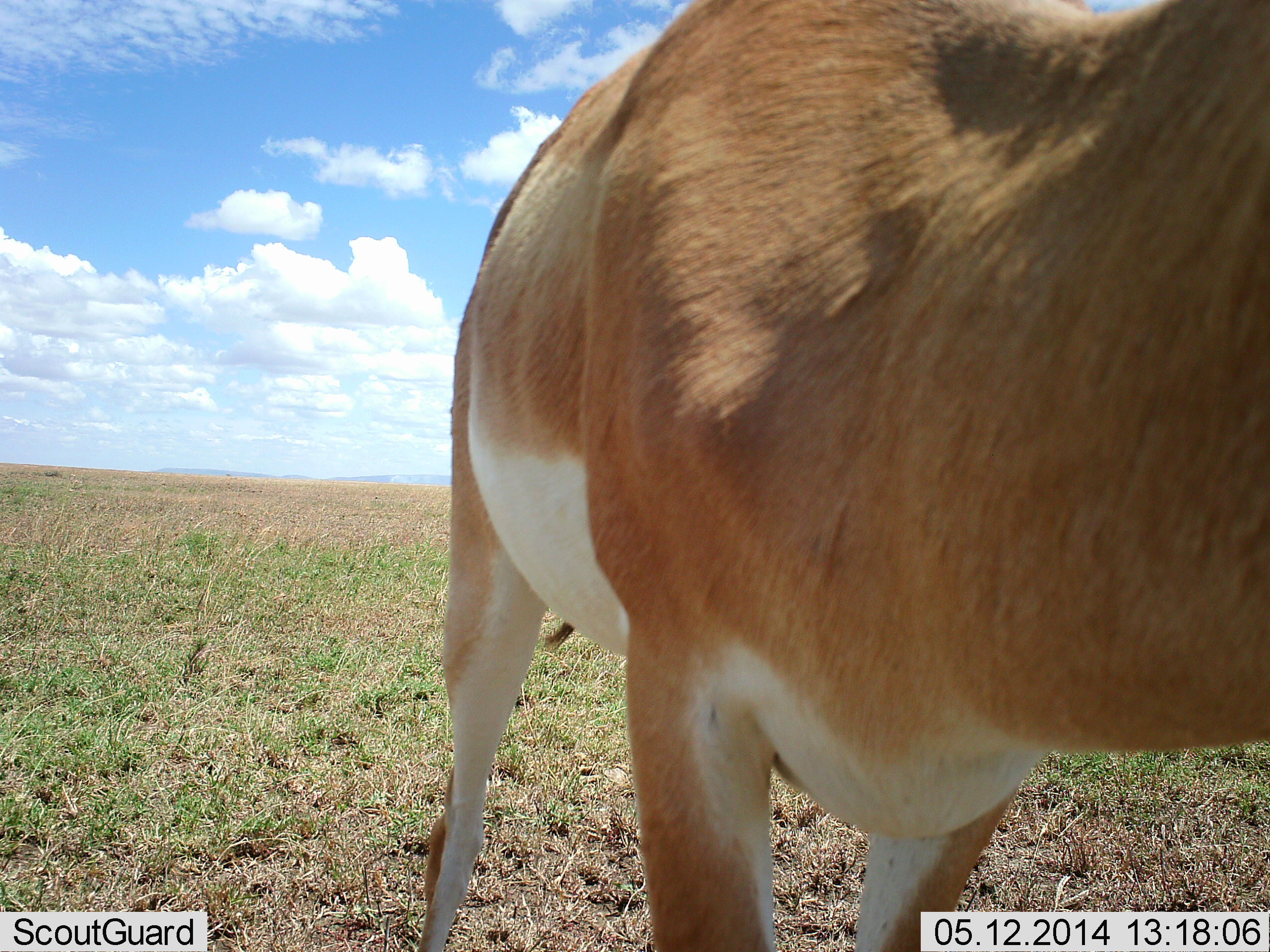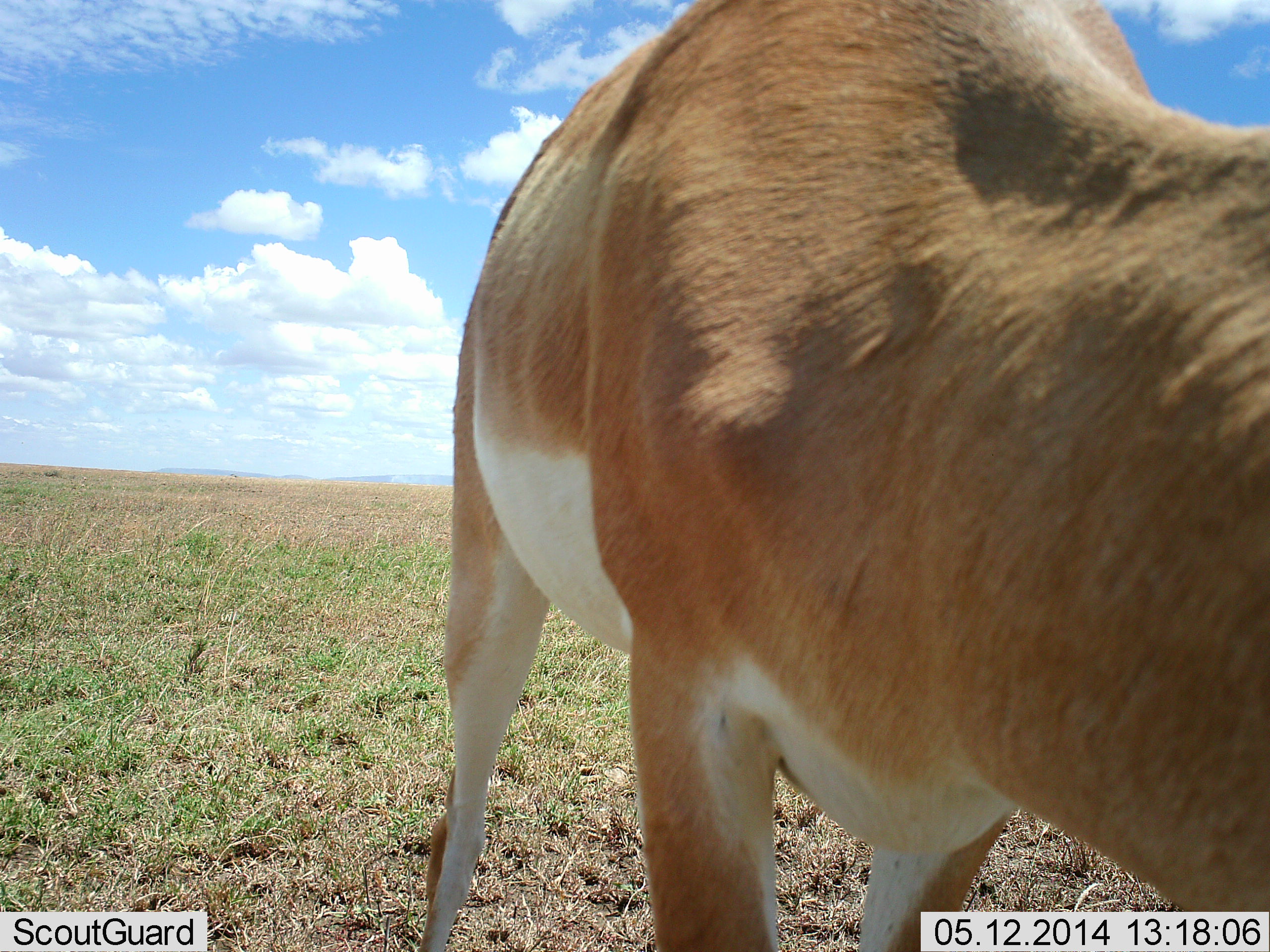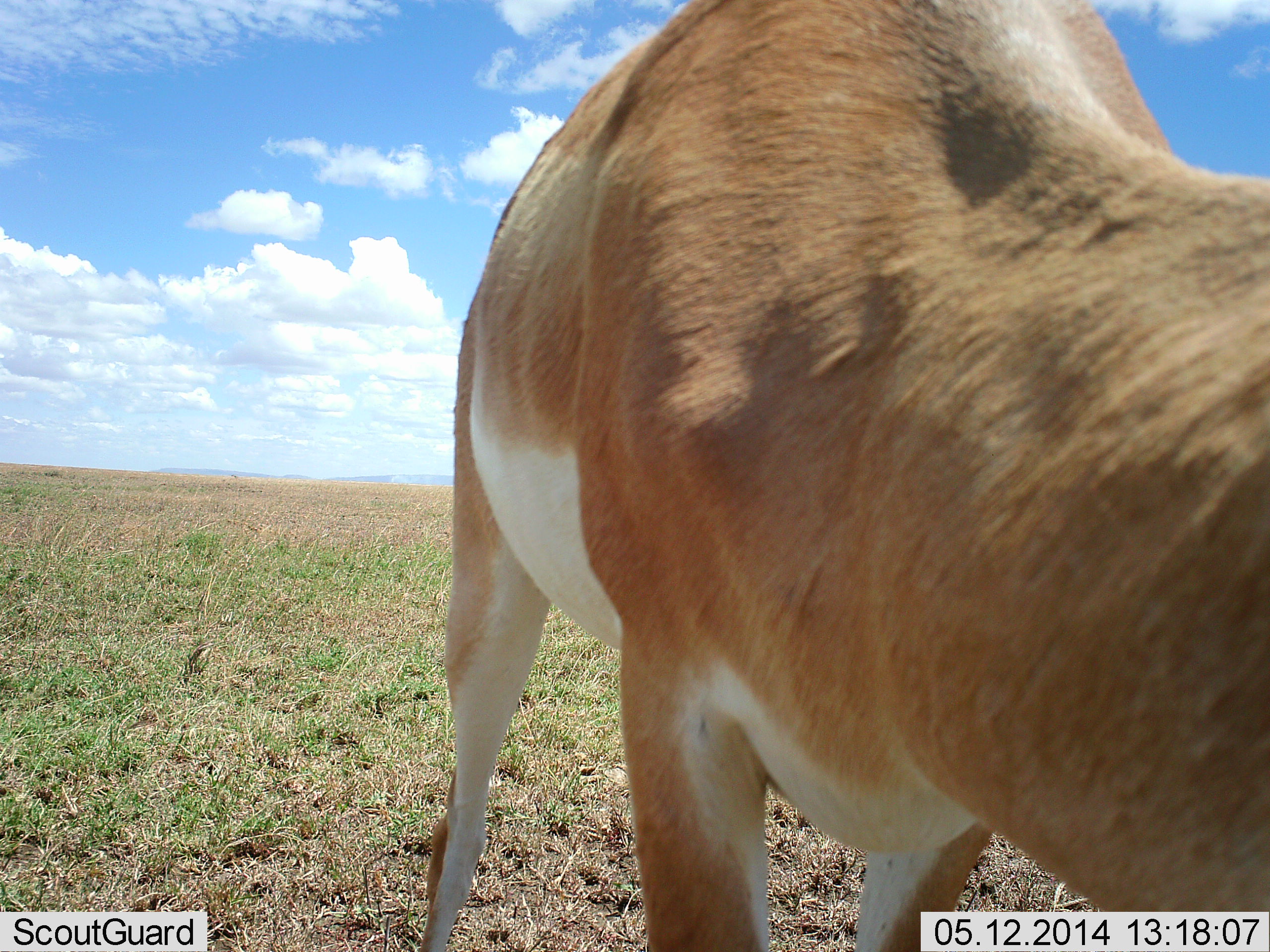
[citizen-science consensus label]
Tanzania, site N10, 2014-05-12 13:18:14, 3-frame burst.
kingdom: Animalia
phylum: Chordata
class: Mammalia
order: Artiodactyla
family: Bovidae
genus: Nanger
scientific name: Nanger granti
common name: grant's gazelle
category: gazellegrants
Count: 1.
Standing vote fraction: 100%.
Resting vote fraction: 0%.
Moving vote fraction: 0%.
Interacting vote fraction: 0%.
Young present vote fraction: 0%.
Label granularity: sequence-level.